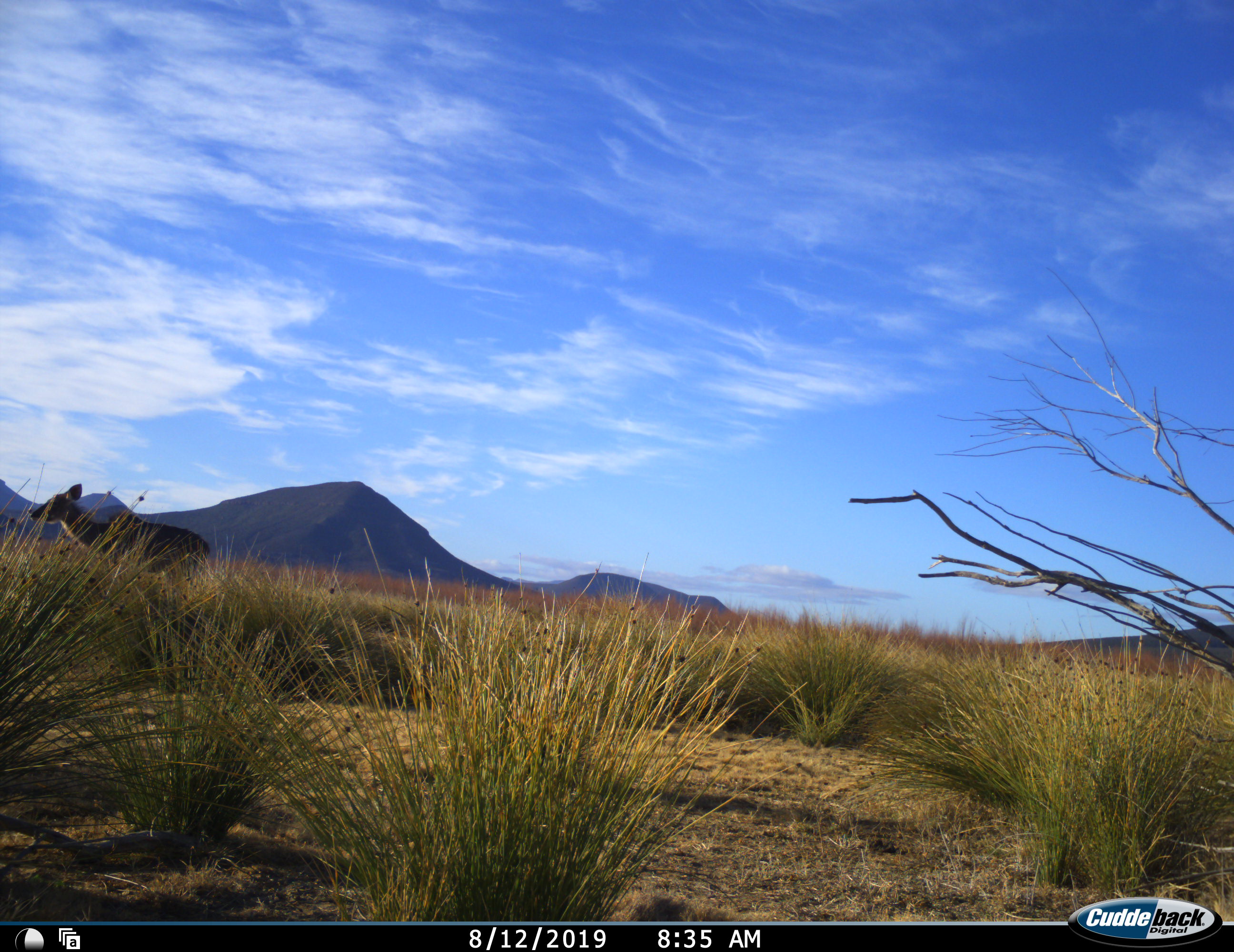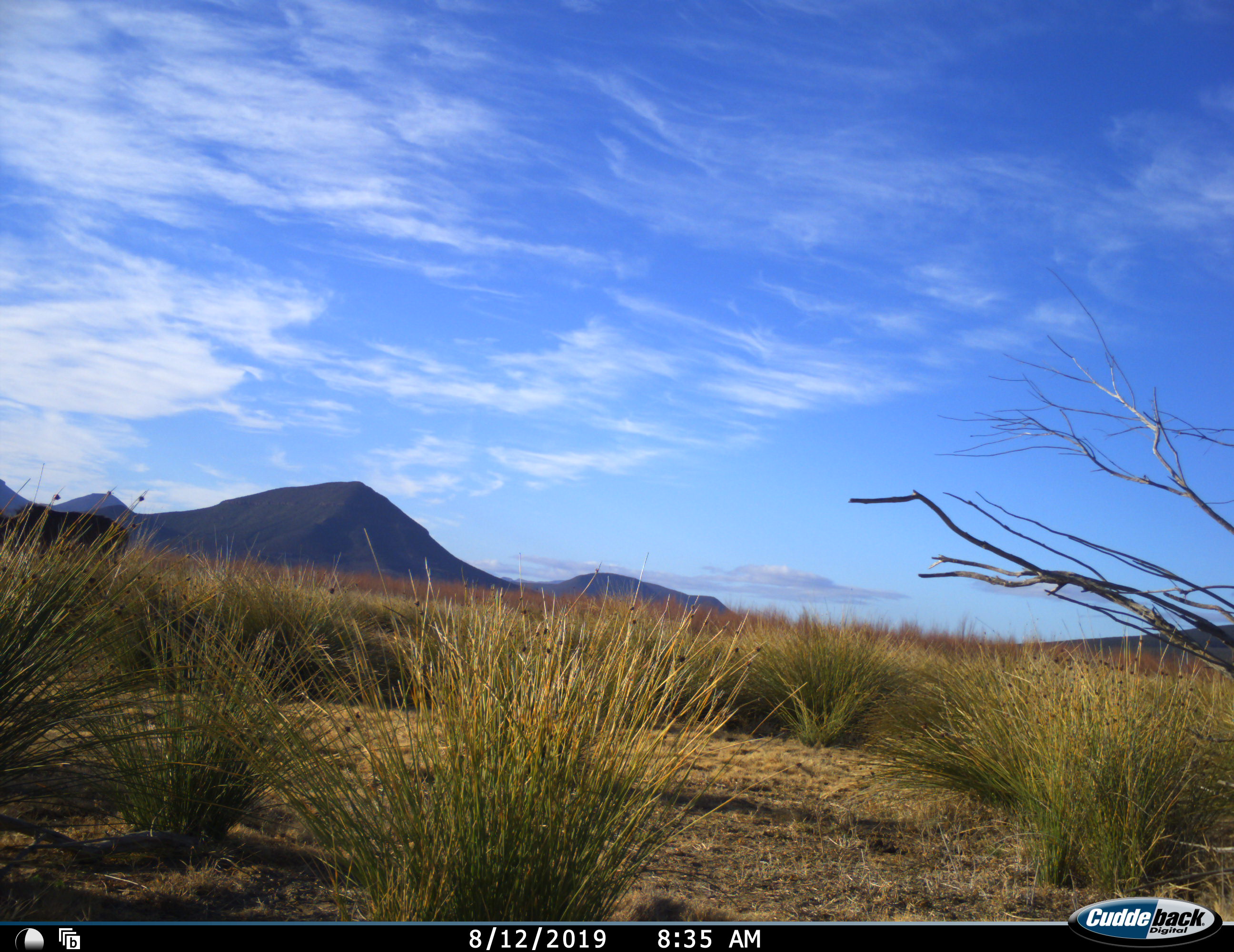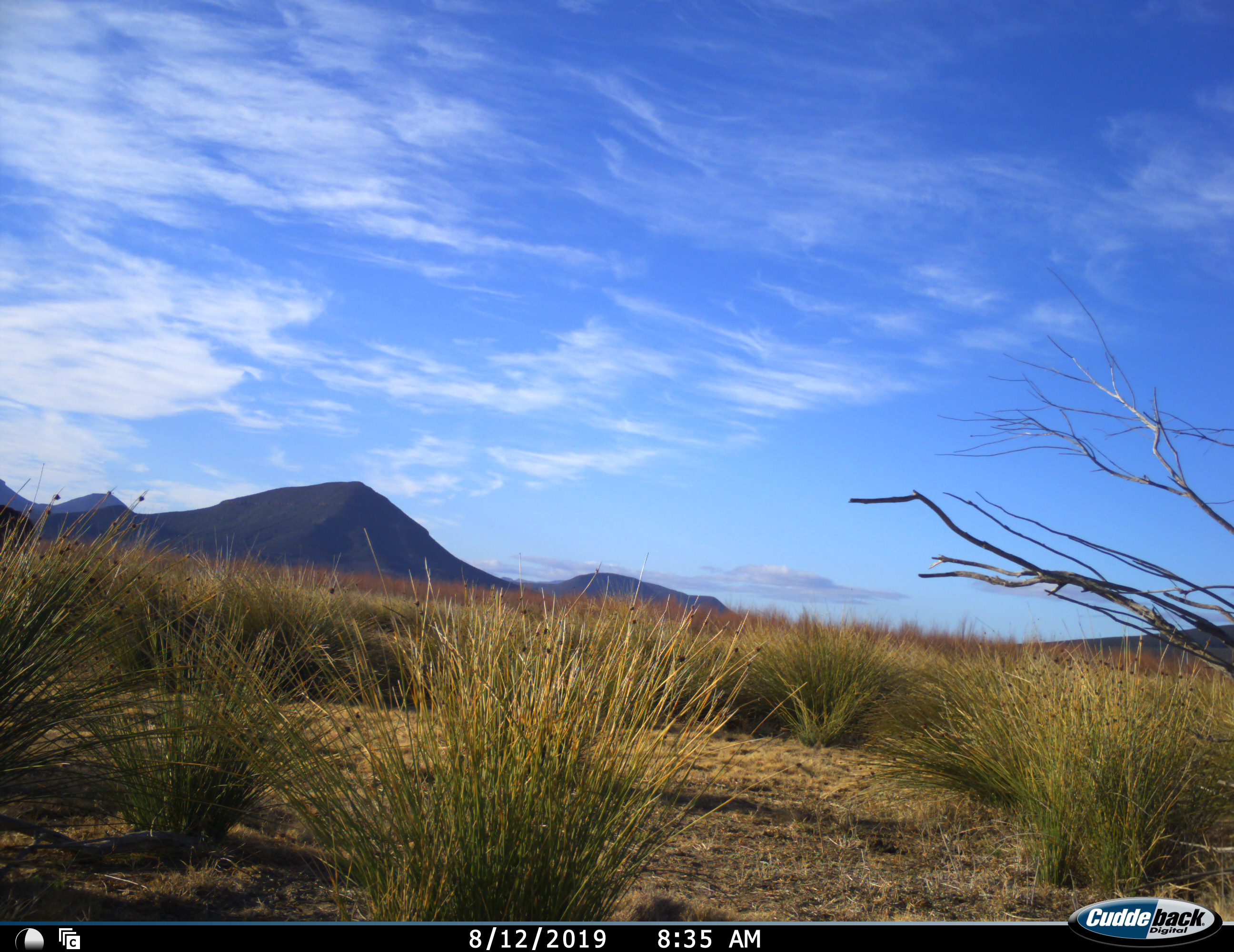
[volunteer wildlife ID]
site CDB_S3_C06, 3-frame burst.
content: unidentified animal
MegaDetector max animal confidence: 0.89